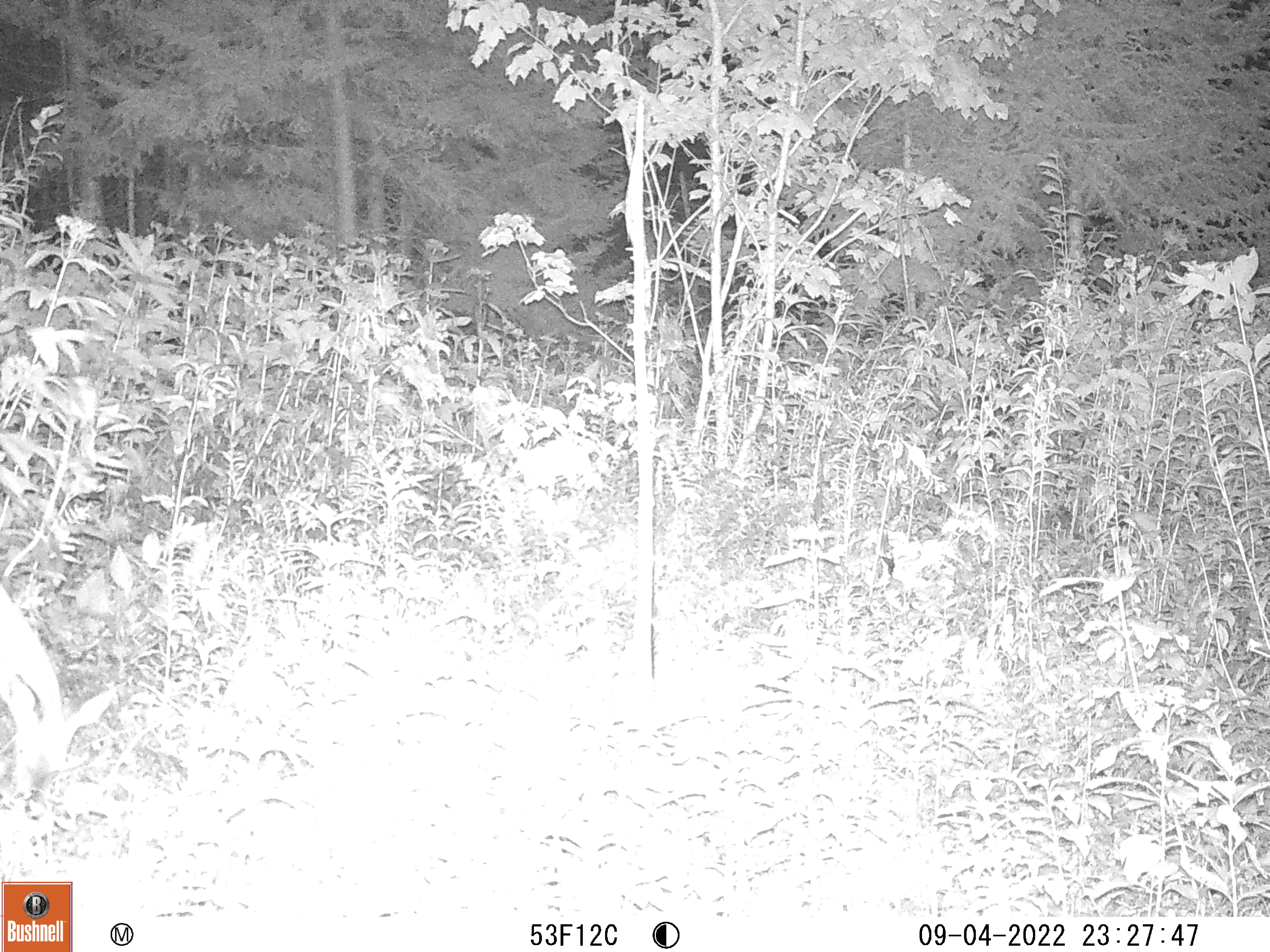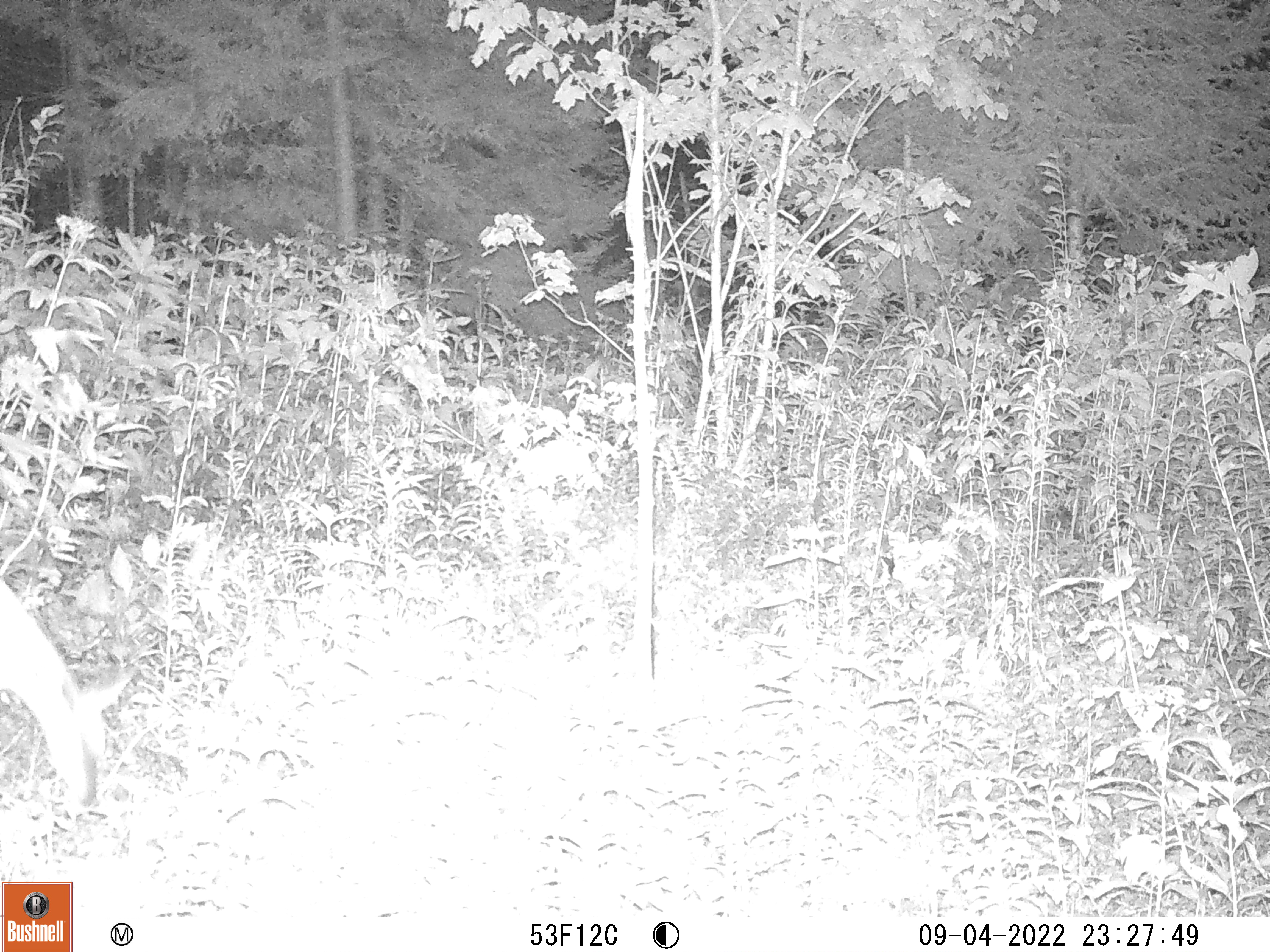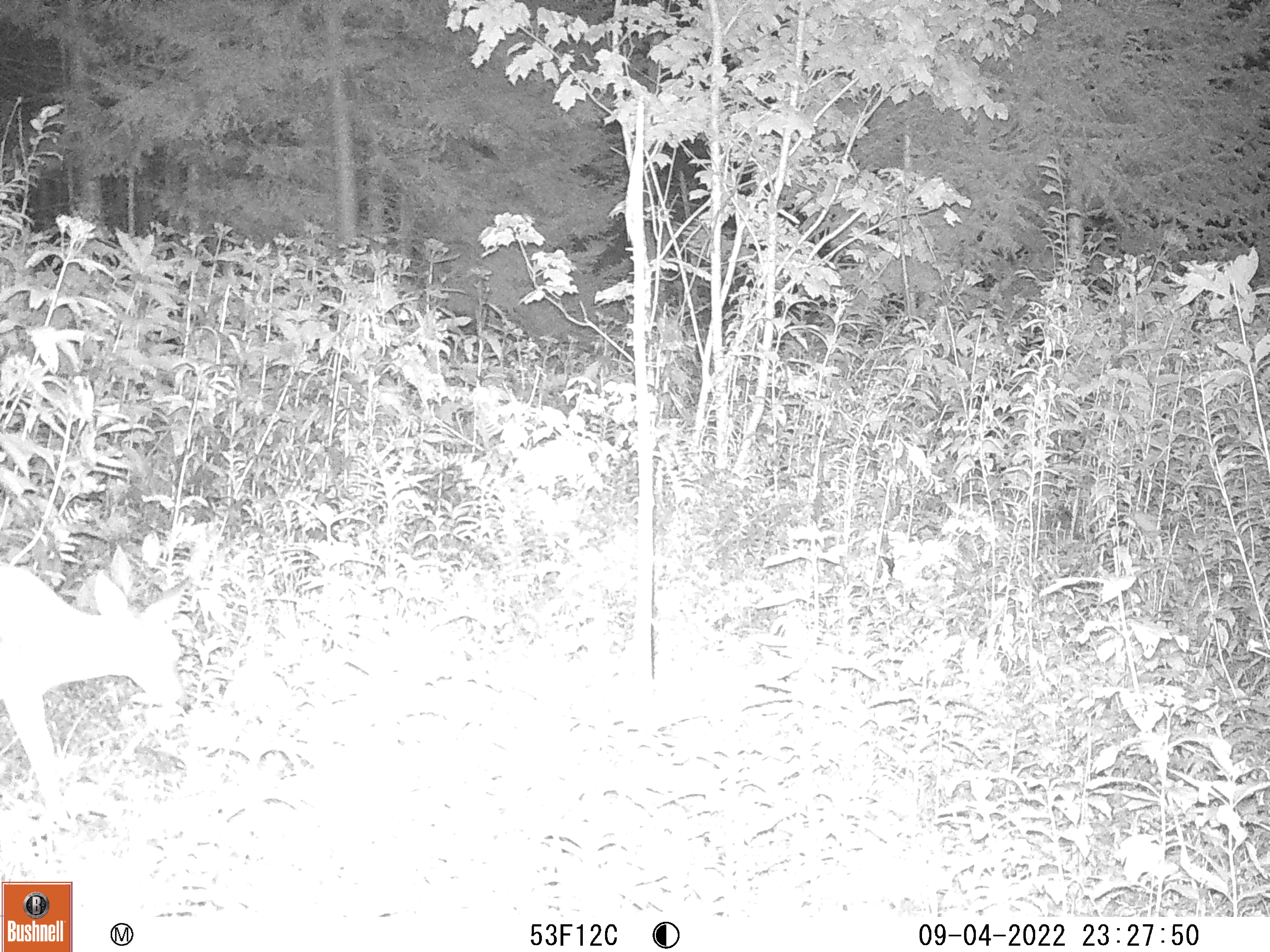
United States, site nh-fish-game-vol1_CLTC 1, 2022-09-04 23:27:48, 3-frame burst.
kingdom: Animalia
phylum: Chordata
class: Mammalia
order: Artiodactyla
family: Cervidae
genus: Odocoileus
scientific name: Odocoileus virginianus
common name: white-tailed deer